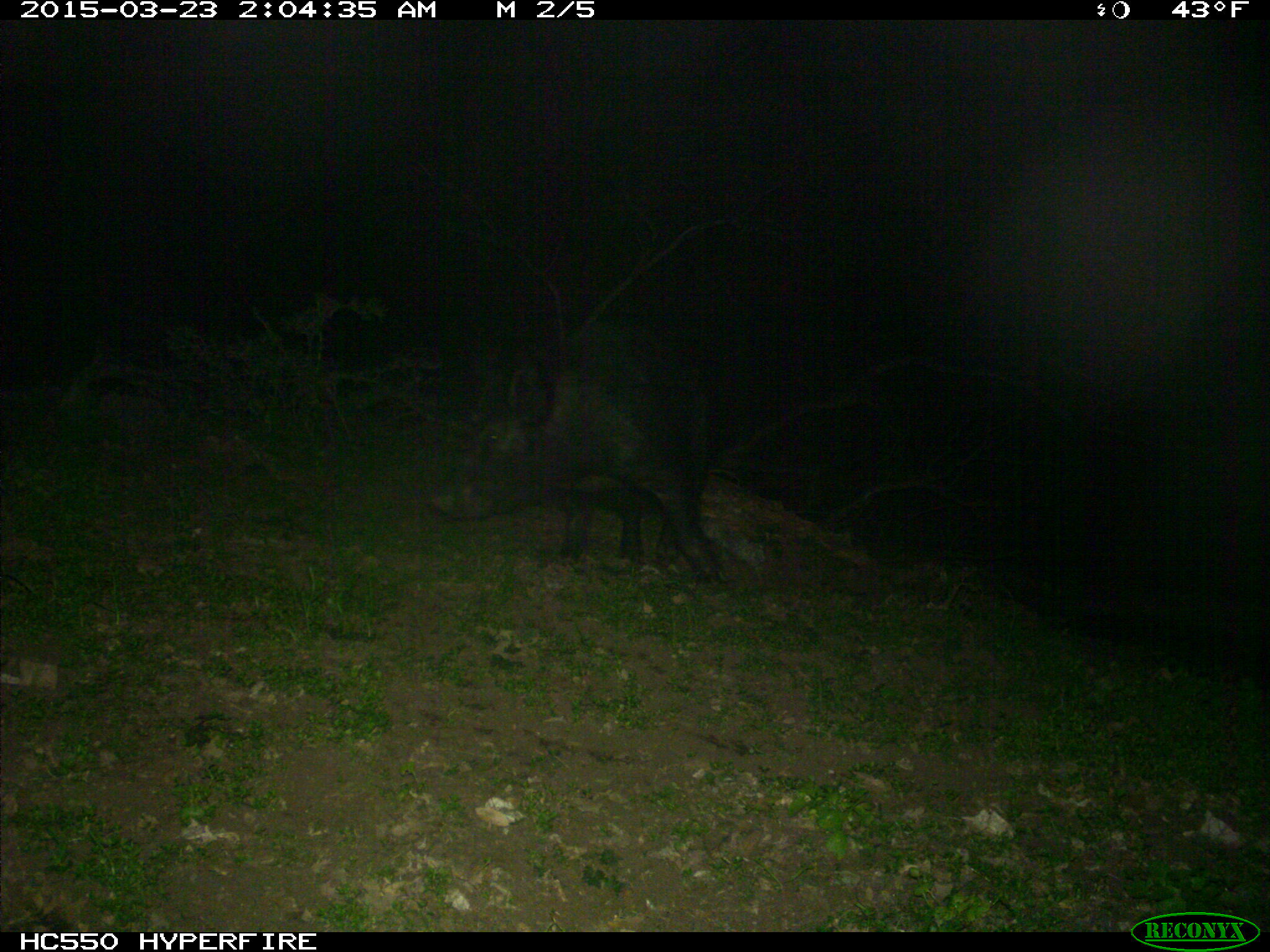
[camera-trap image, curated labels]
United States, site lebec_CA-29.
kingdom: Animalia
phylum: Chordata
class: Mammalia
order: Artiodactyla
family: Suidae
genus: Sus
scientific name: Sus scrofa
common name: wild boar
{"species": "Sus scrofa (wild boar)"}